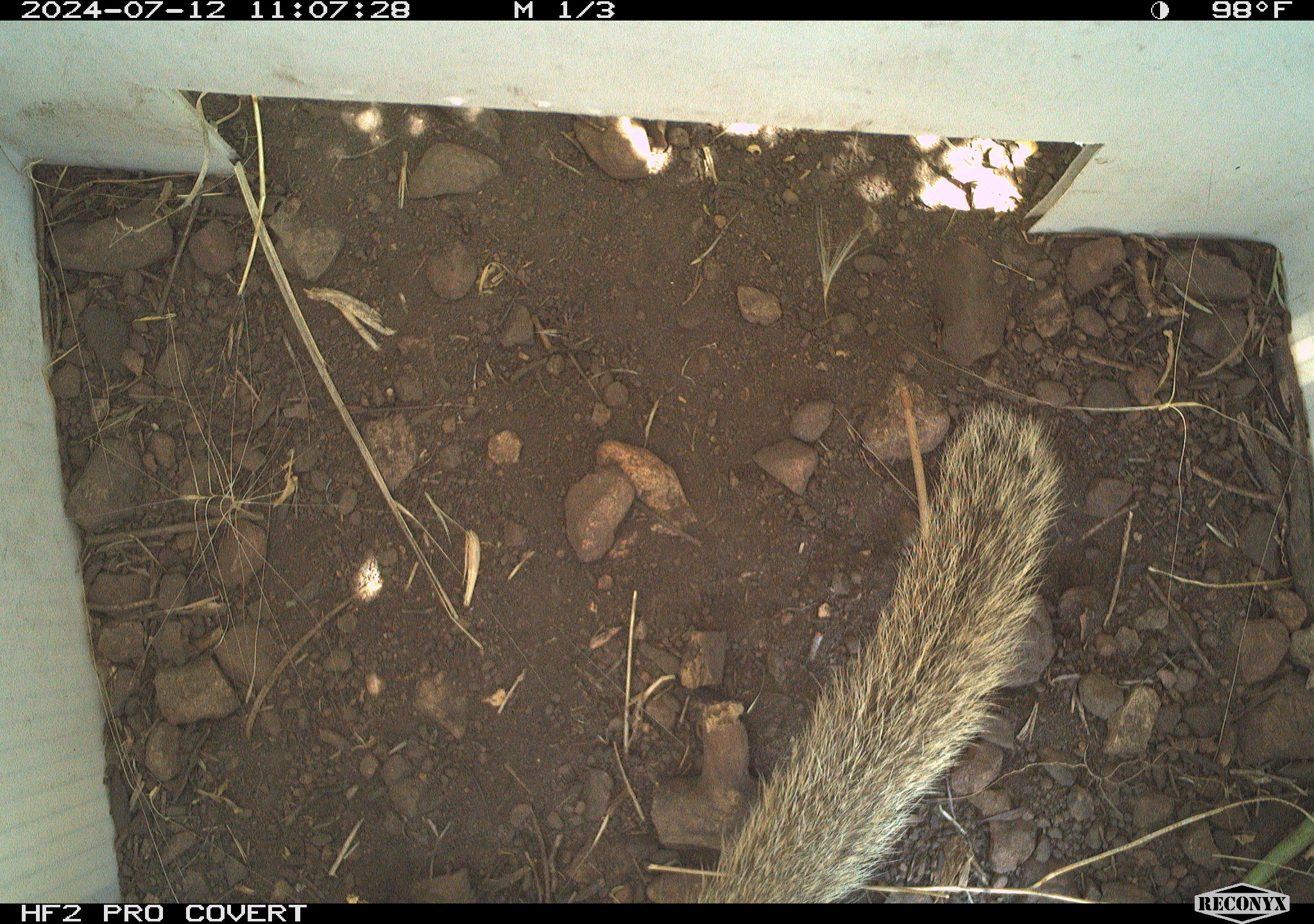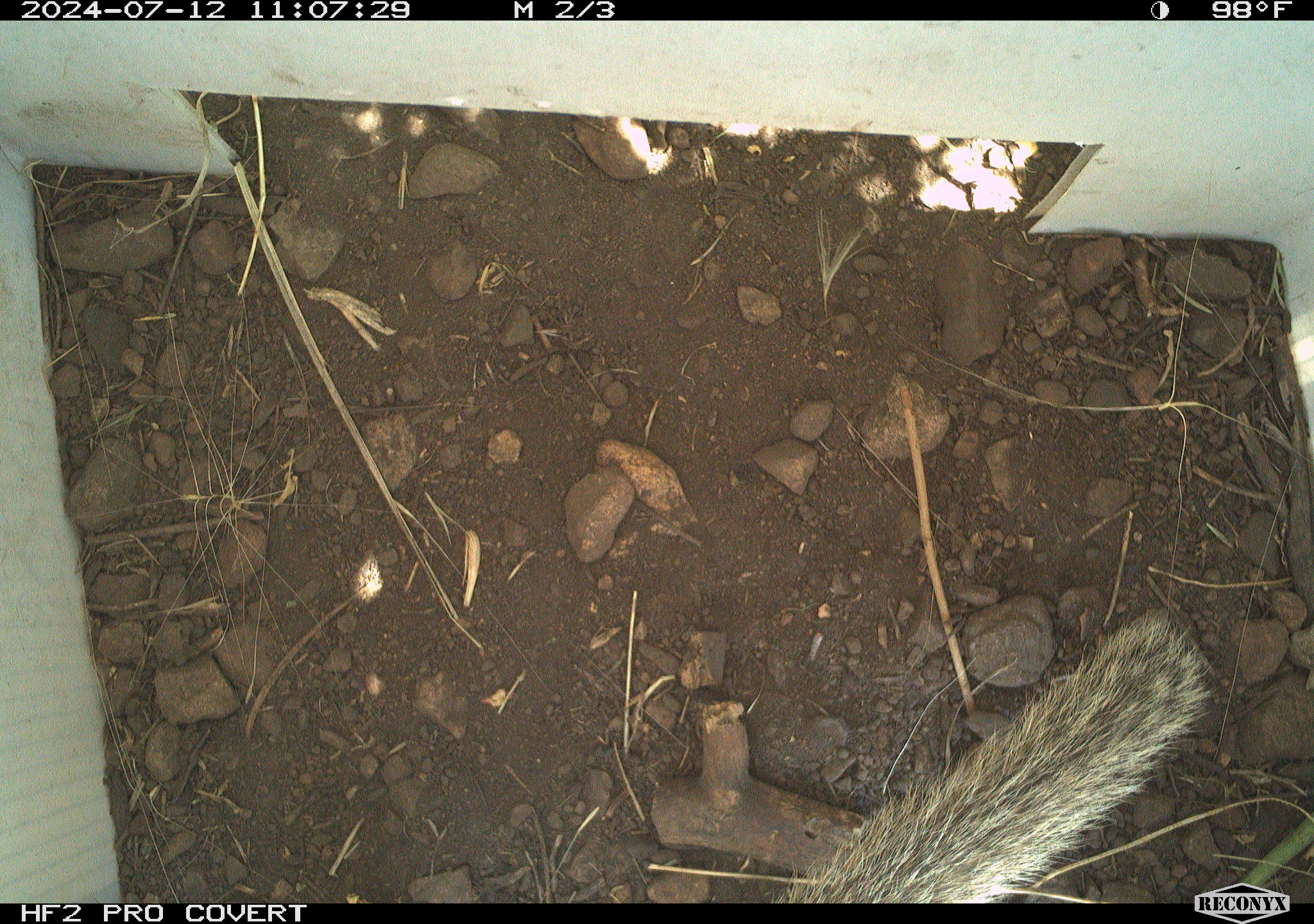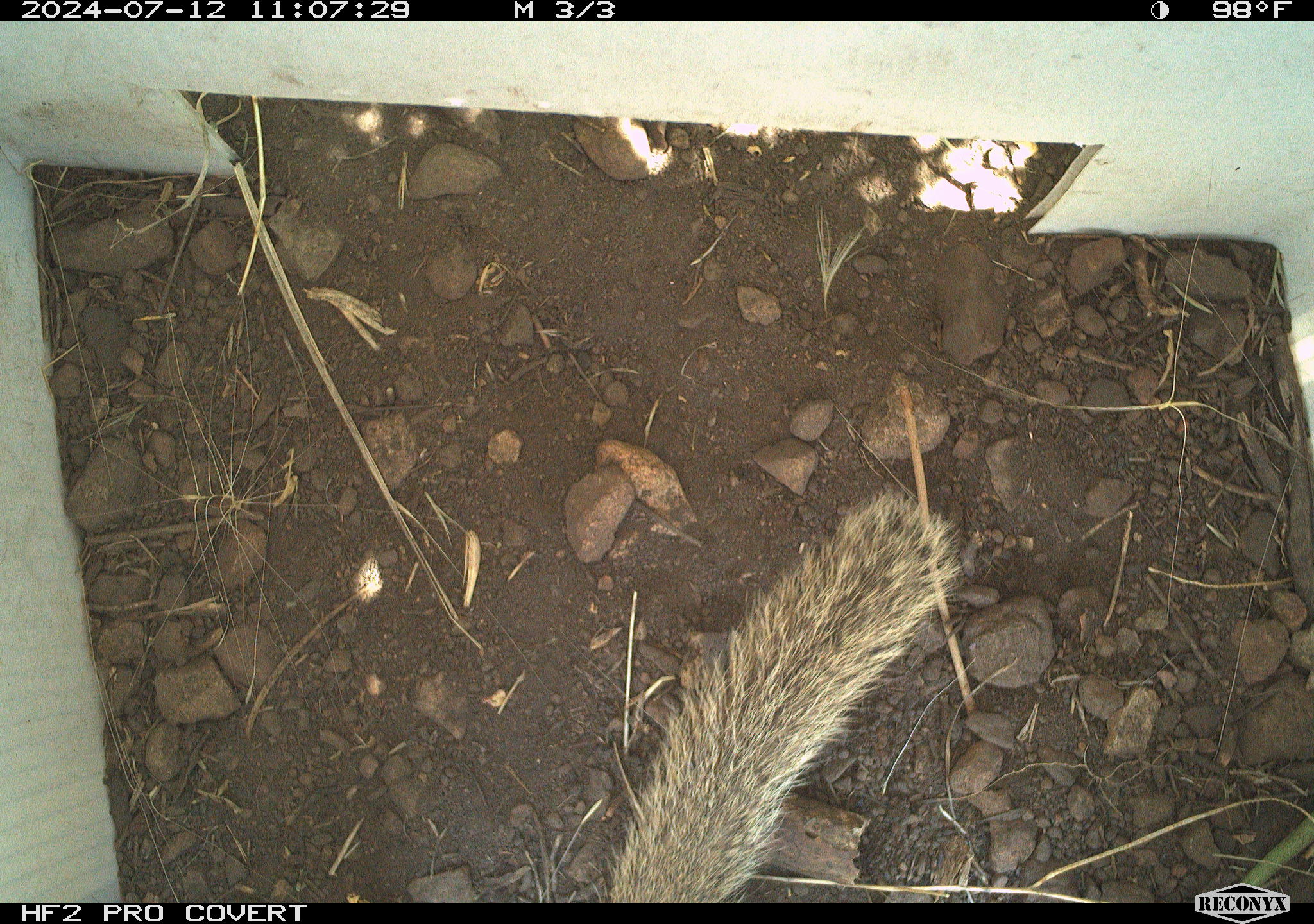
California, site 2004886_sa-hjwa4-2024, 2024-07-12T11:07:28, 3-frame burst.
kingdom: Animalia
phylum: Chordata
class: Mammalia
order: Rodentia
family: Sciuridae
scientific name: Sciuridae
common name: squirrels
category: sciuridae family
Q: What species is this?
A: Sciuridae family (squirrels) (Sciuridae).